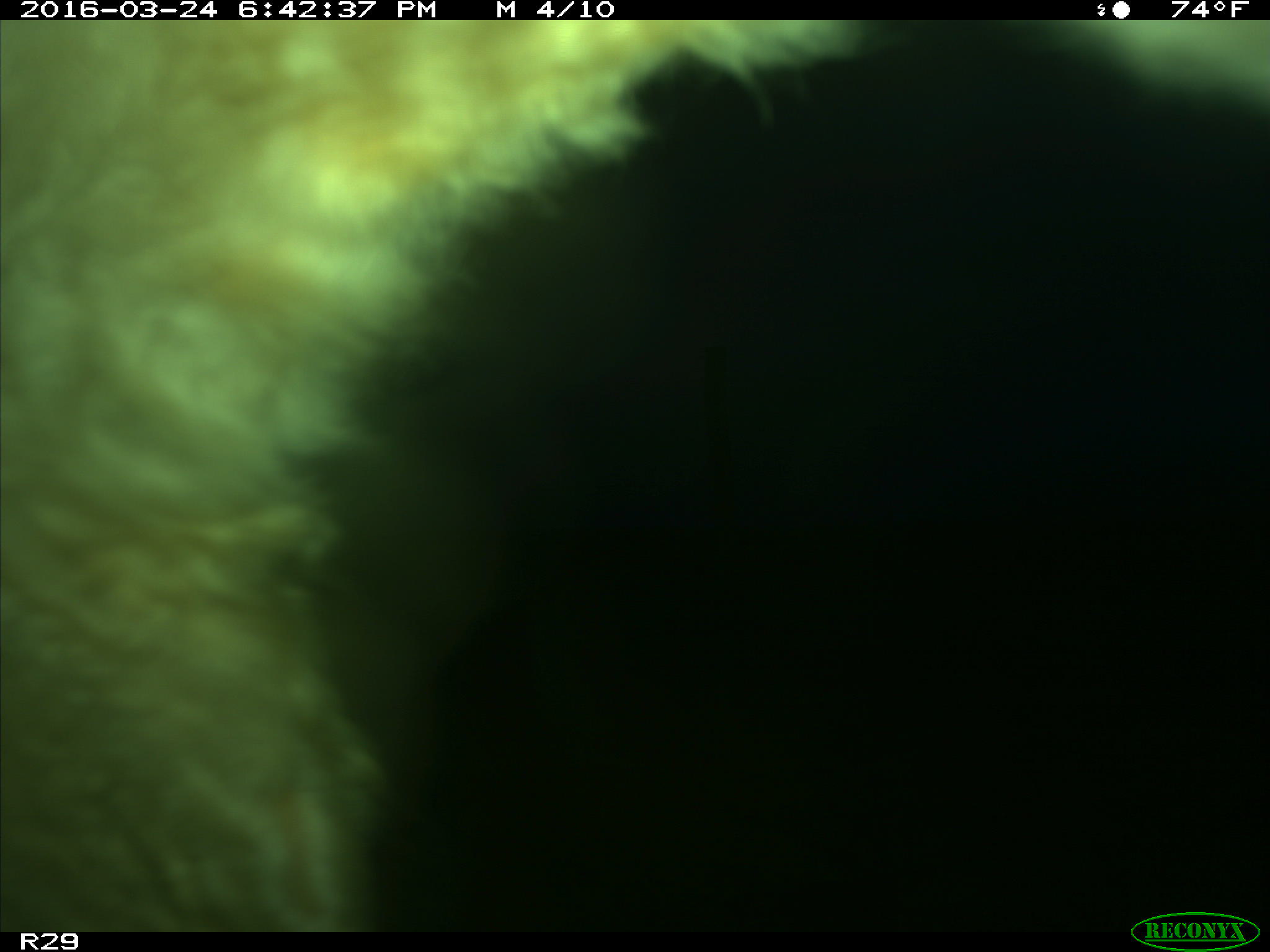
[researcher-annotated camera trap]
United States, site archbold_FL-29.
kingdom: Animalia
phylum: Chordata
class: Mammalia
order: Artiodactyla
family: Bovidae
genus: Bos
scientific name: Bos taurus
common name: domestic cow